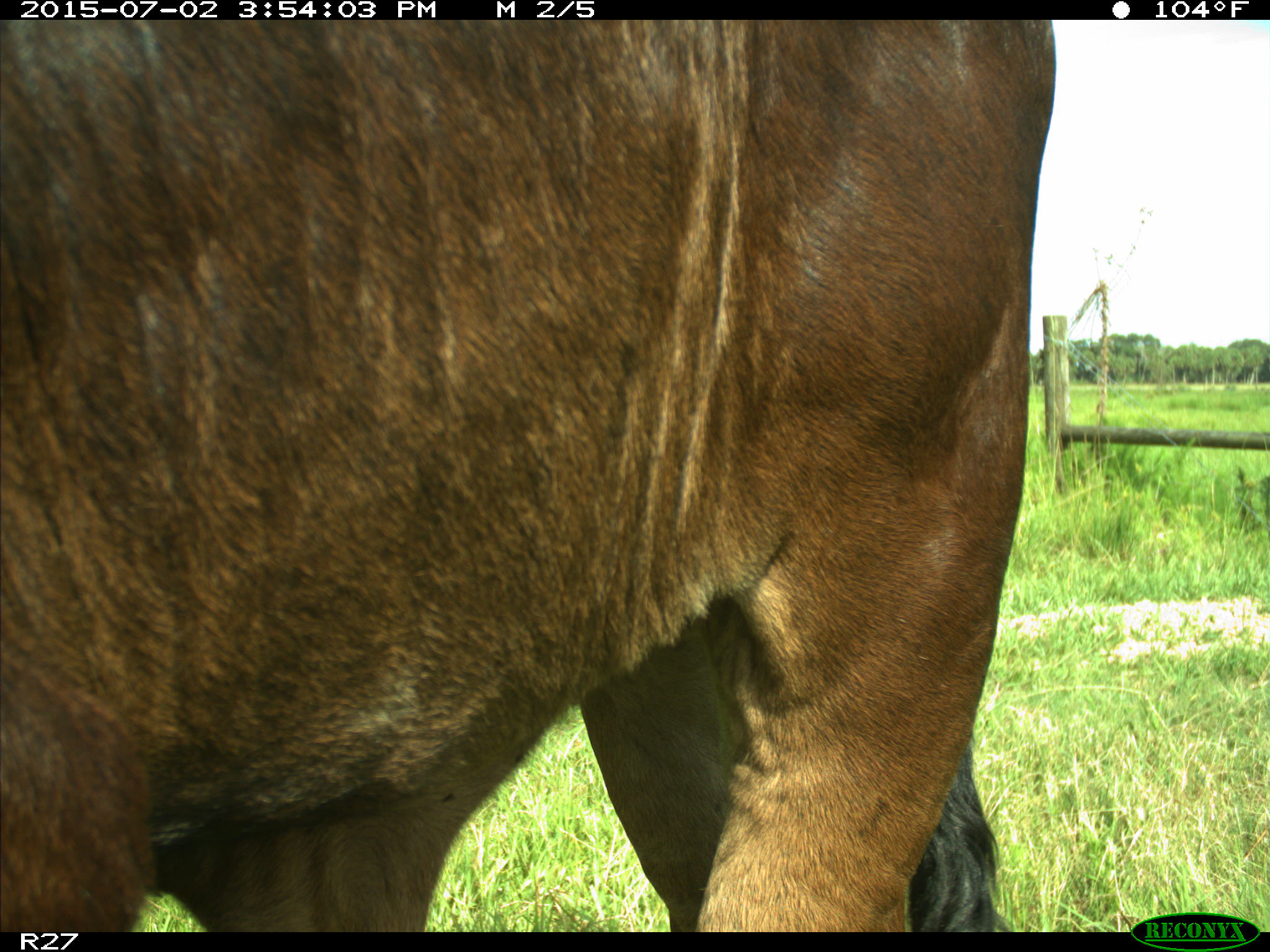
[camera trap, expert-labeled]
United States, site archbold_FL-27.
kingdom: Animalia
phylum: Chordata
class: Mammalia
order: Artiodactyla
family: Bovidae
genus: Bos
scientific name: Bos taurus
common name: domestic cow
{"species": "Bos taurus (domestic cow)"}